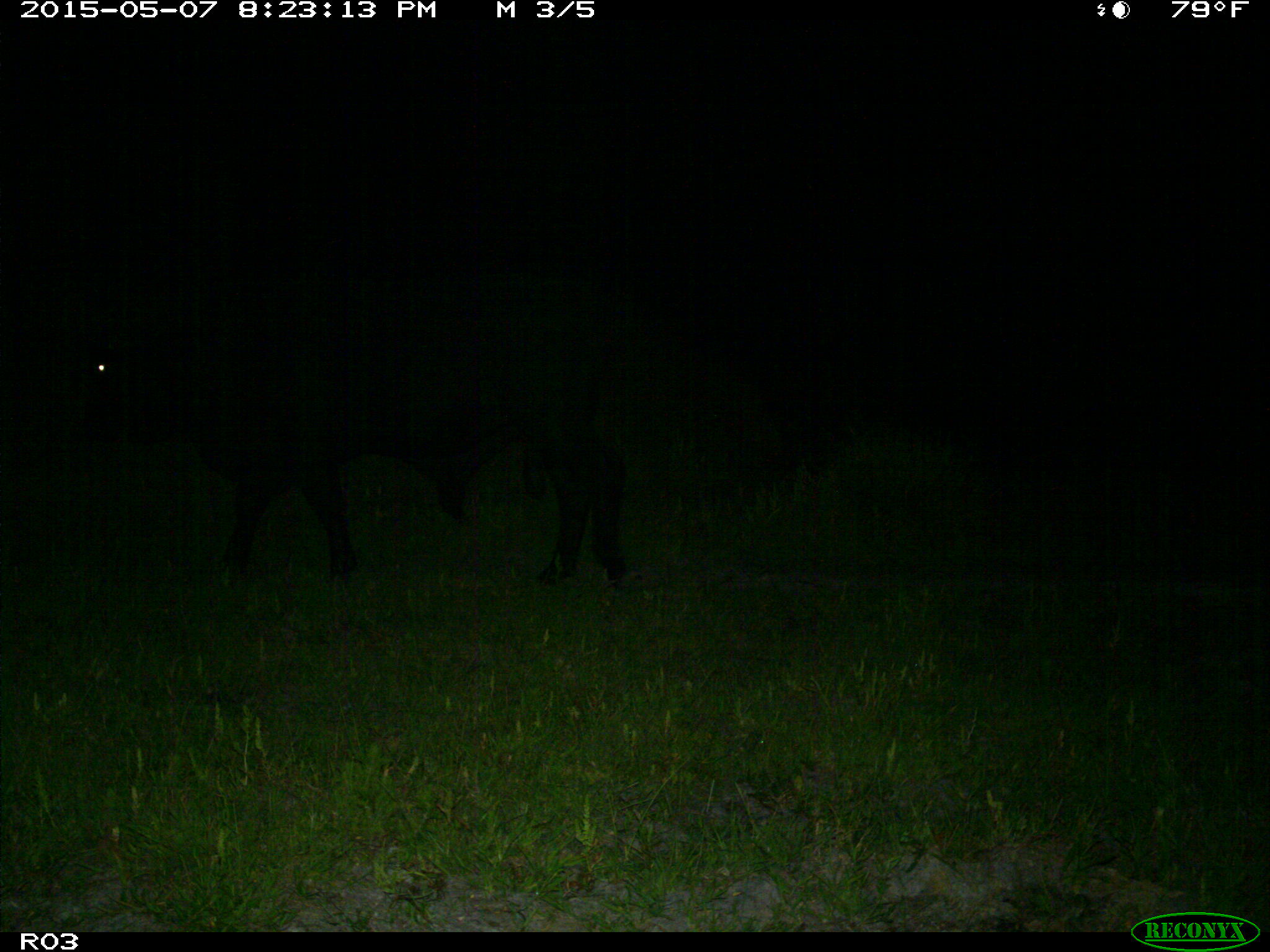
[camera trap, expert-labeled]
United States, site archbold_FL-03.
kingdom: Animalia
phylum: Chordata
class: Mammalia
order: Artiodactyla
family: Bovidae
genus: Bos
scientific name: Bos taurus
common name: domestic cow